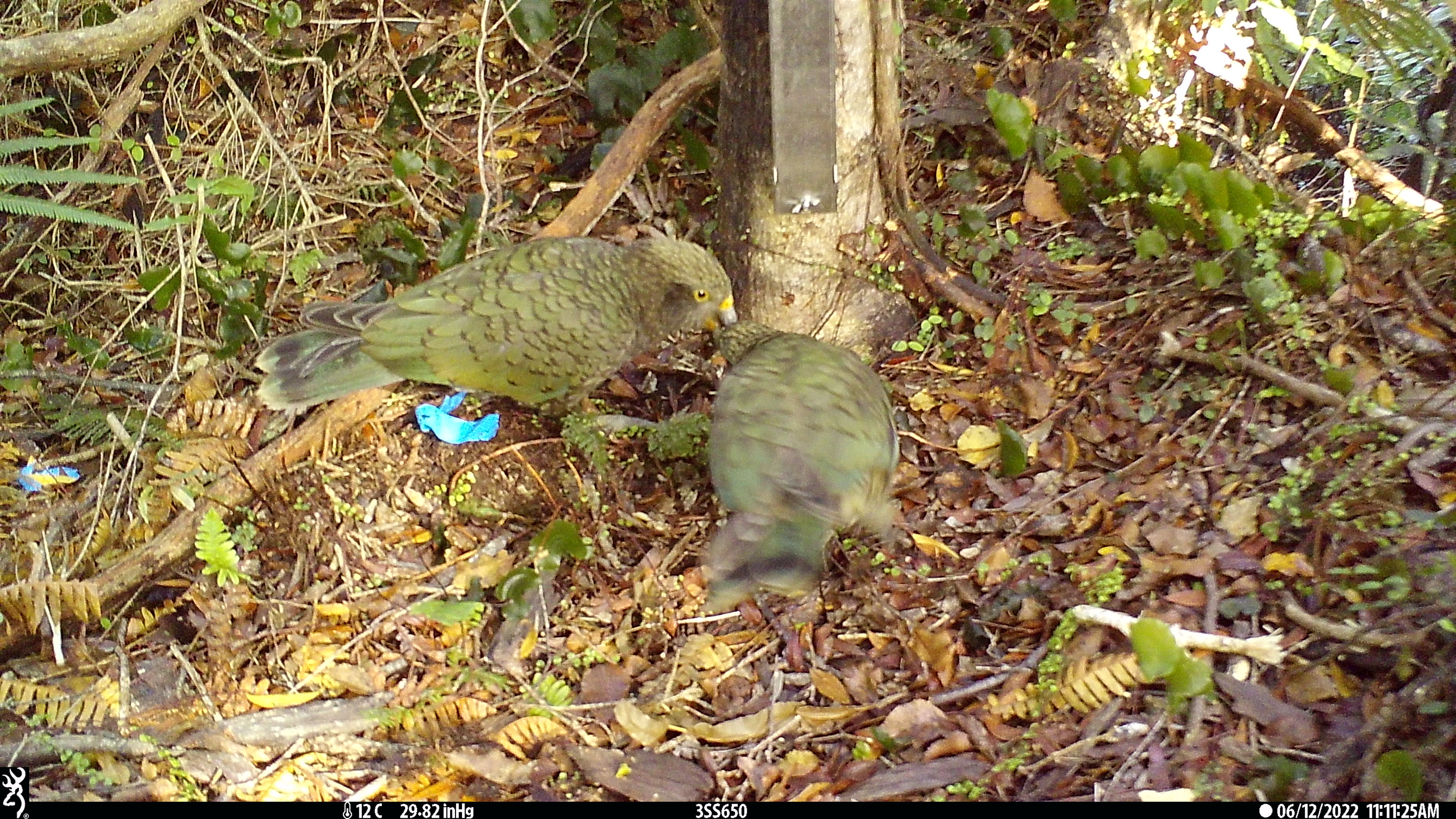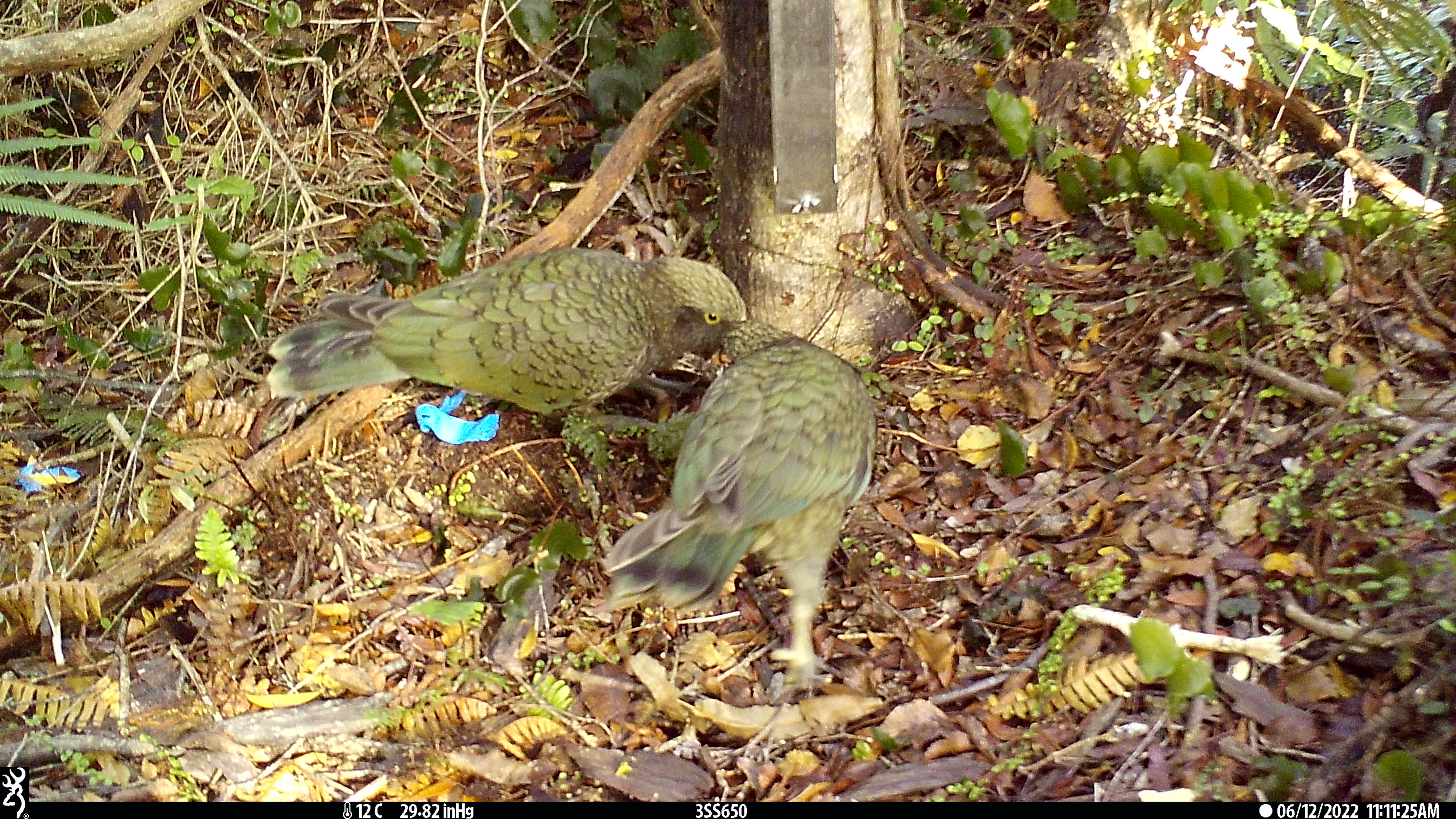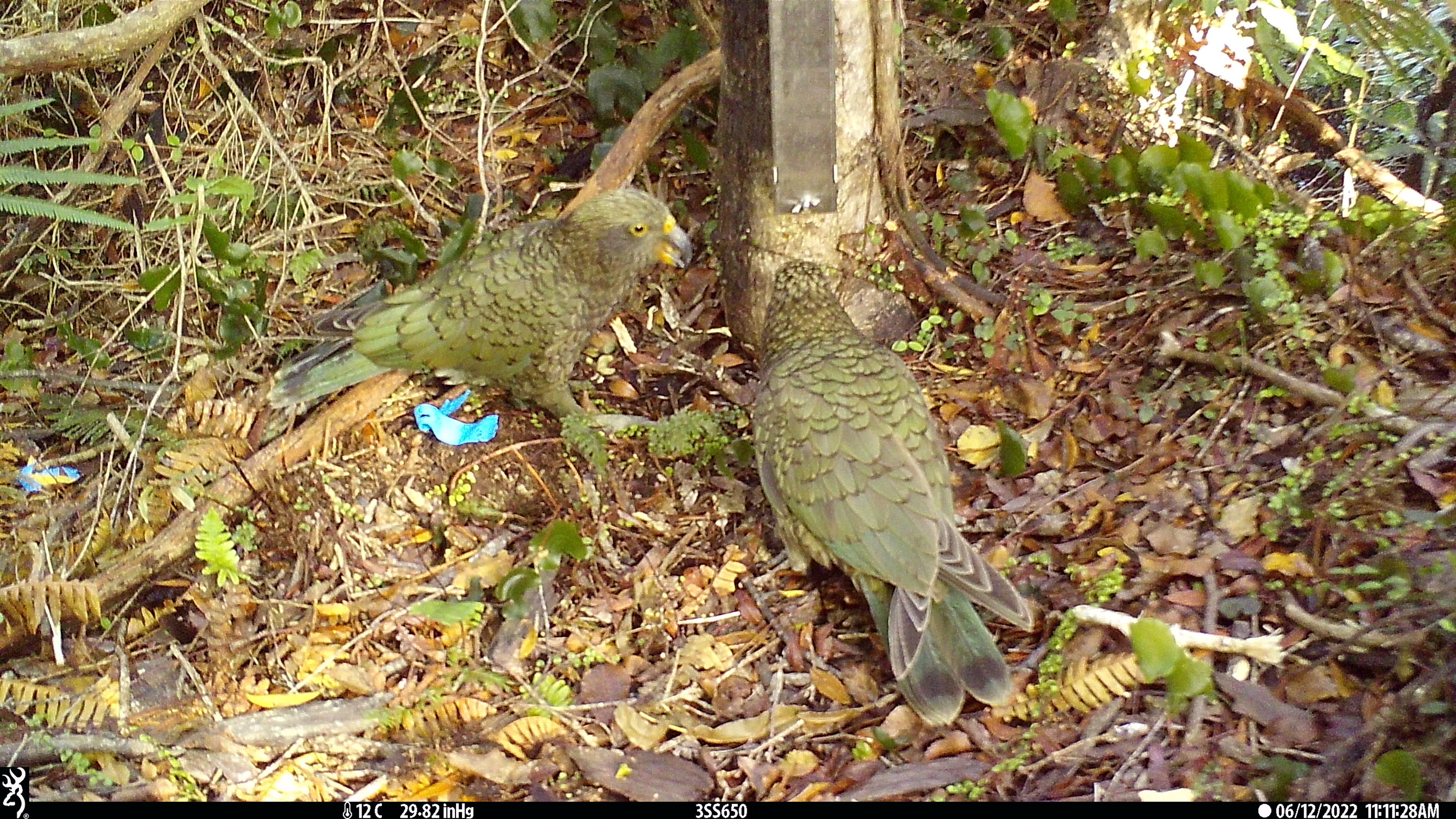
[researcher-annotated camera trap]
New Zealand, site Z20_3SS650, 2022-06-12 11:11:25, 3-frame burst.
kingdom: Animalia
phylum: Chordata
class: Aves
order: Psittaciformes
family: Strigopidae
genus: Nestor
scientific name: Nestor notabilis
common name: kea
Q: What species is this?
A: Kea (Nestor notabilis).